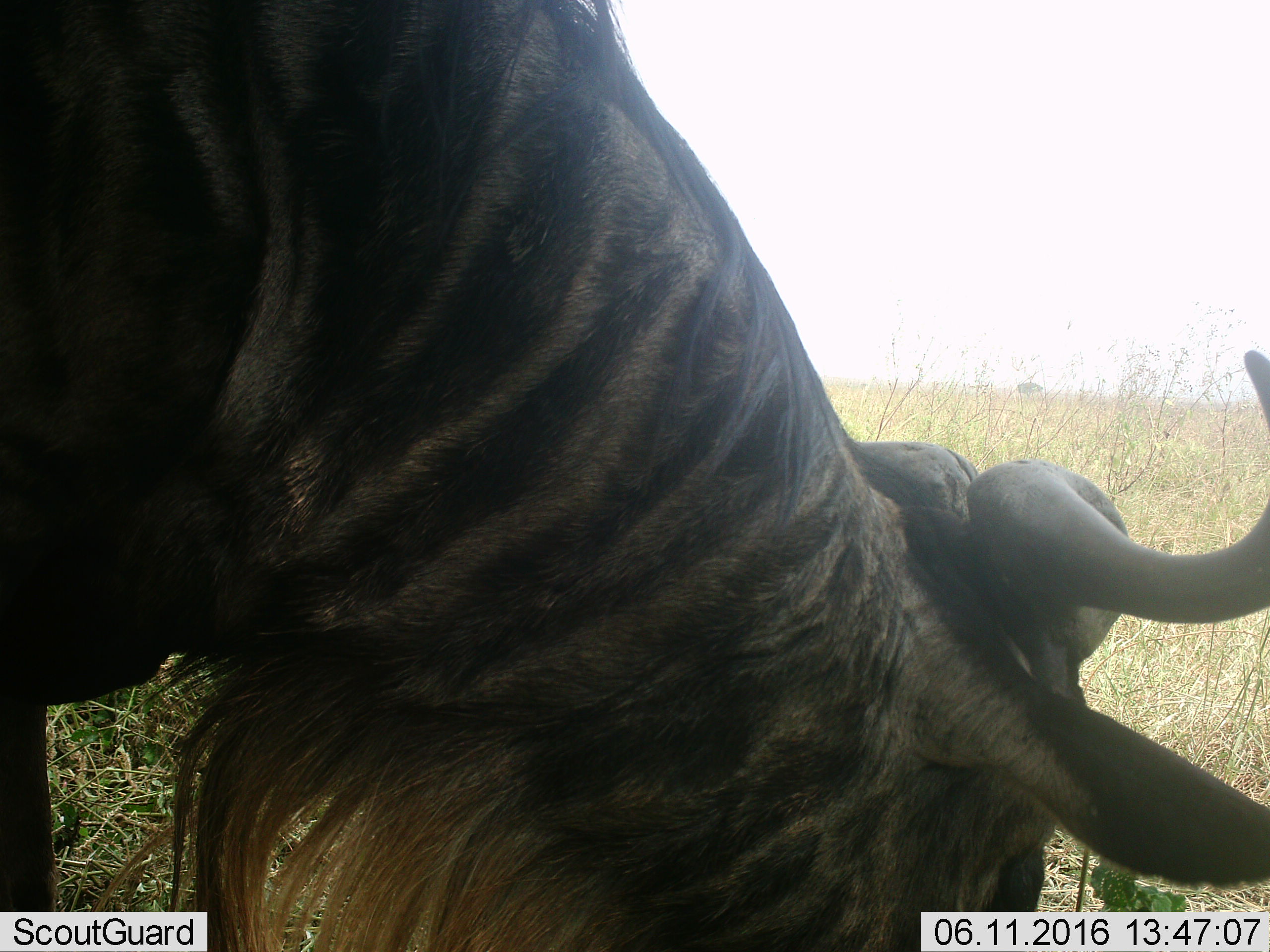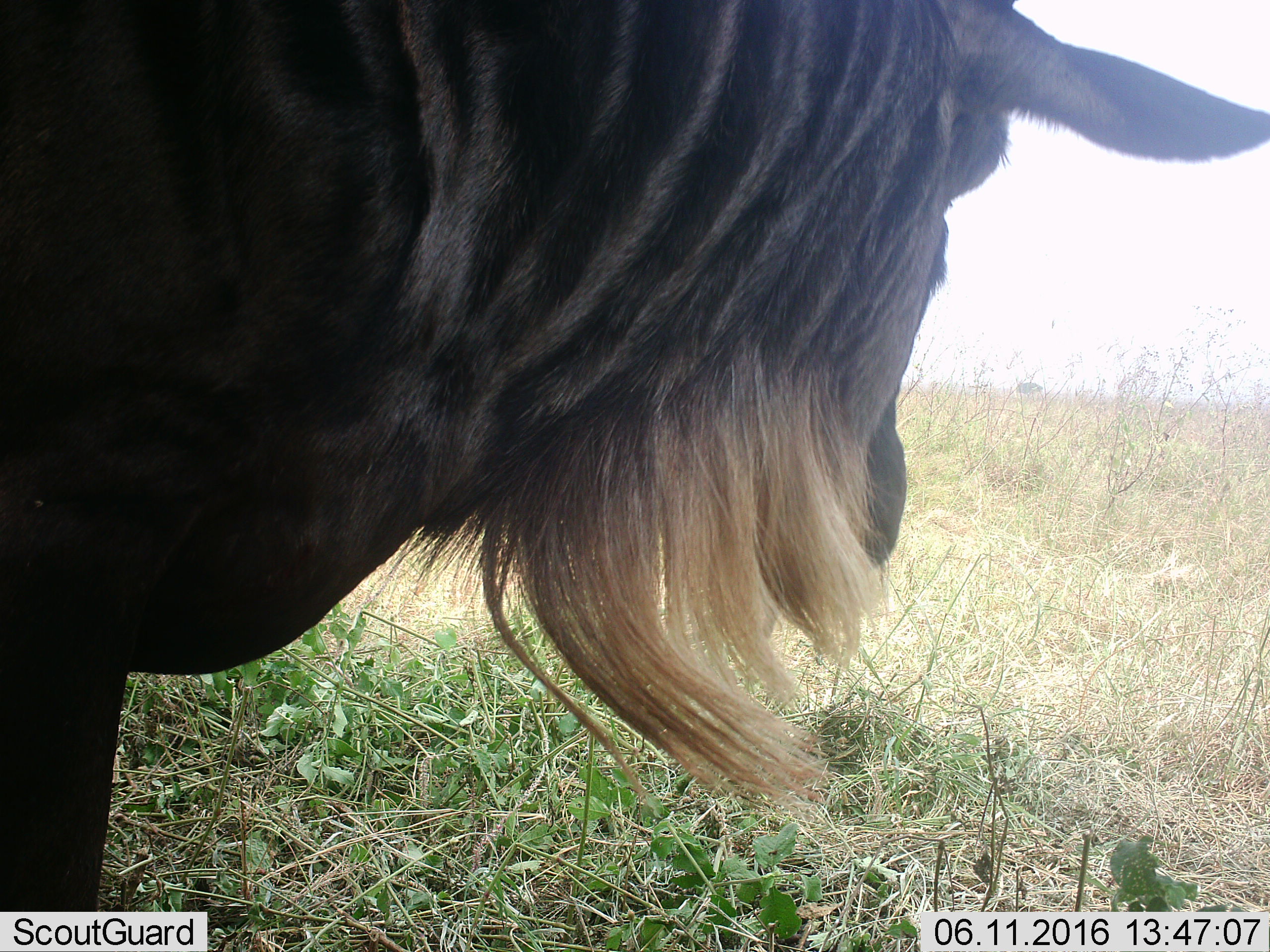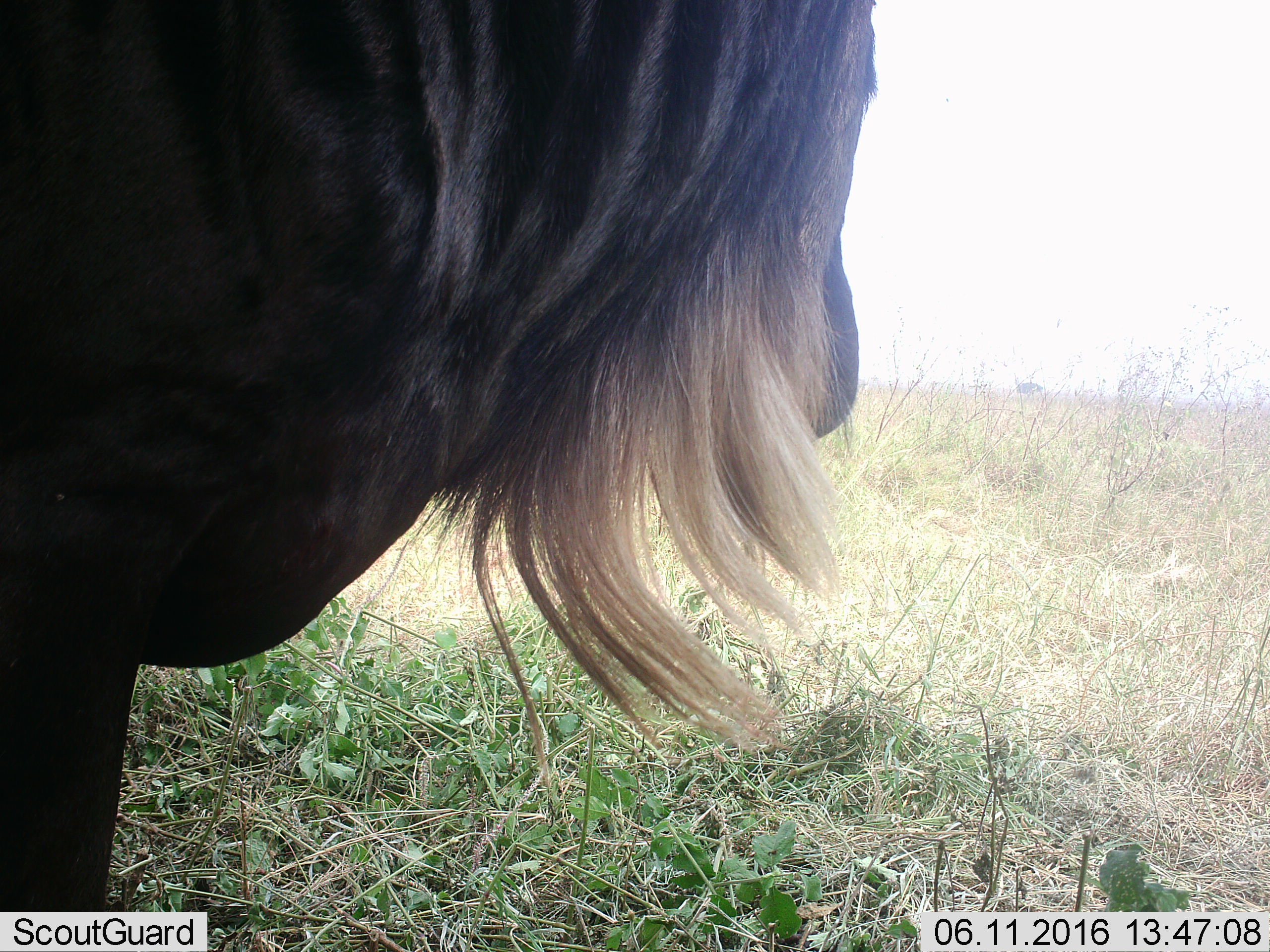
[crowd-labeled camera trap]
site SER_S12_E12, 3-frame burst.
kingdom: Animalia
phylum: Chordata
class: Mammalia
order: Artiodactyla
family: Bovidae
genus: Connochaetes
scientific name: Connochaetes taurinus taurinus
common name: blue wildebeest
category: wildebeestblue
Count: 1.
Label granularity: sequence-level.